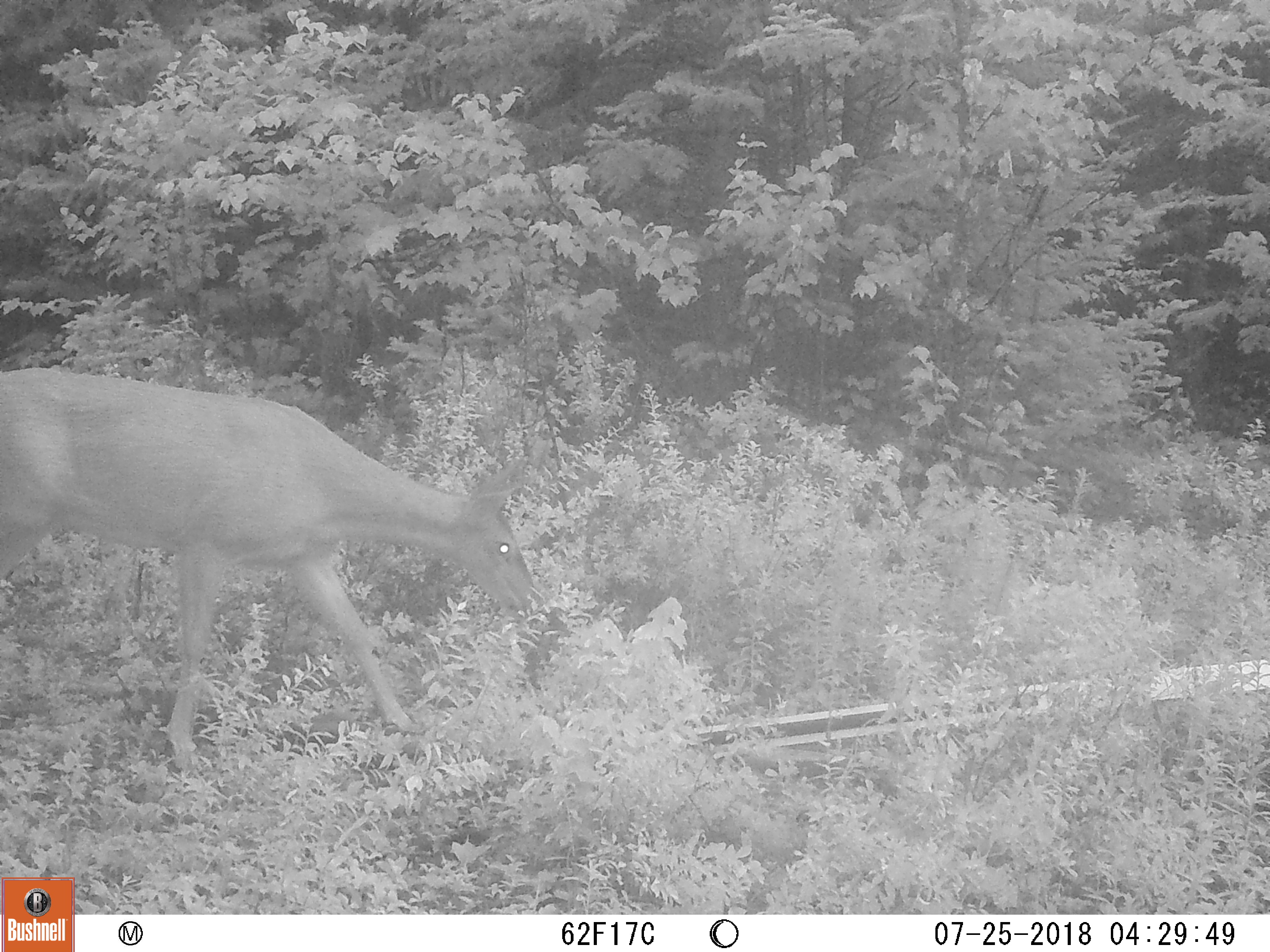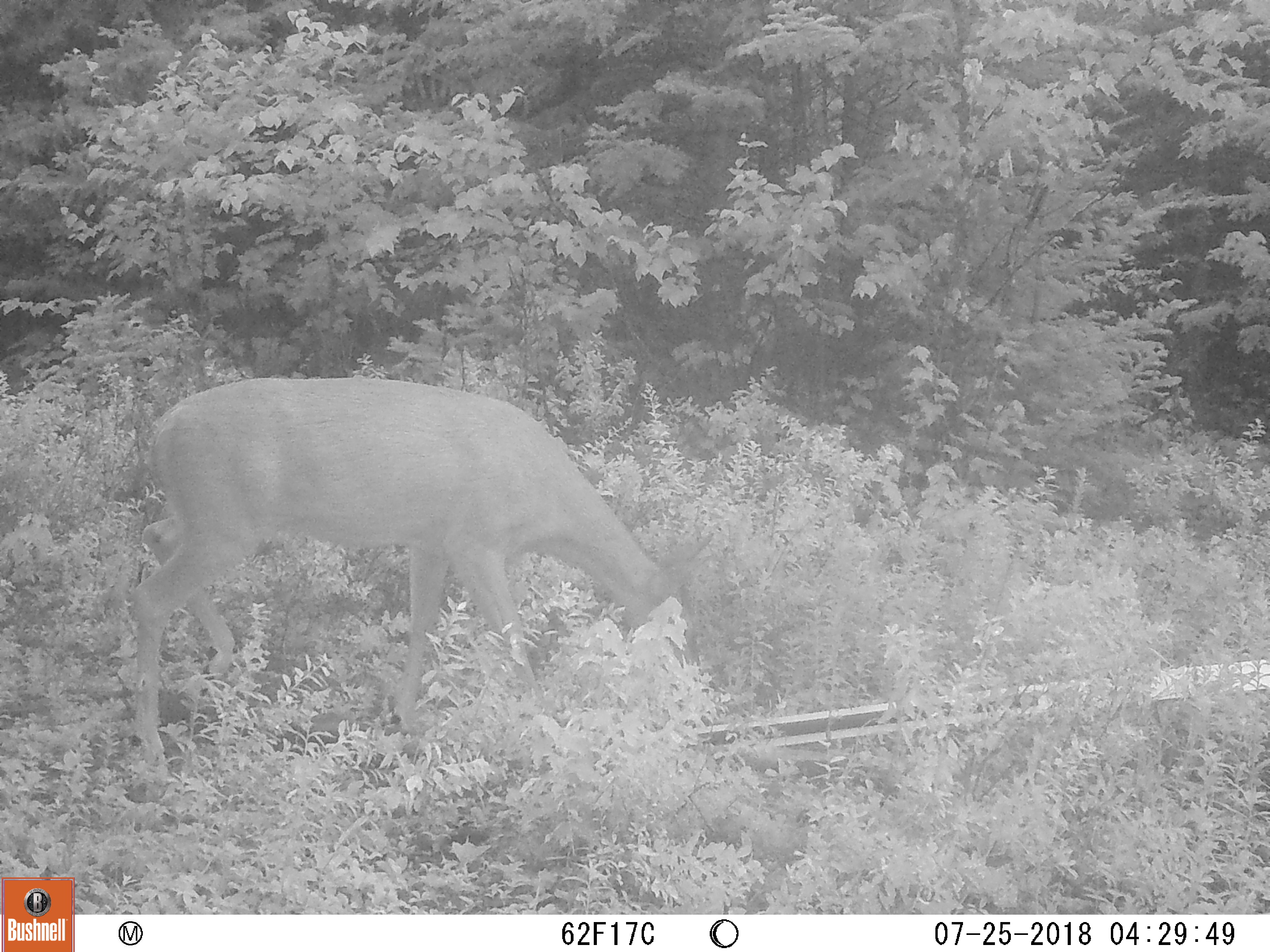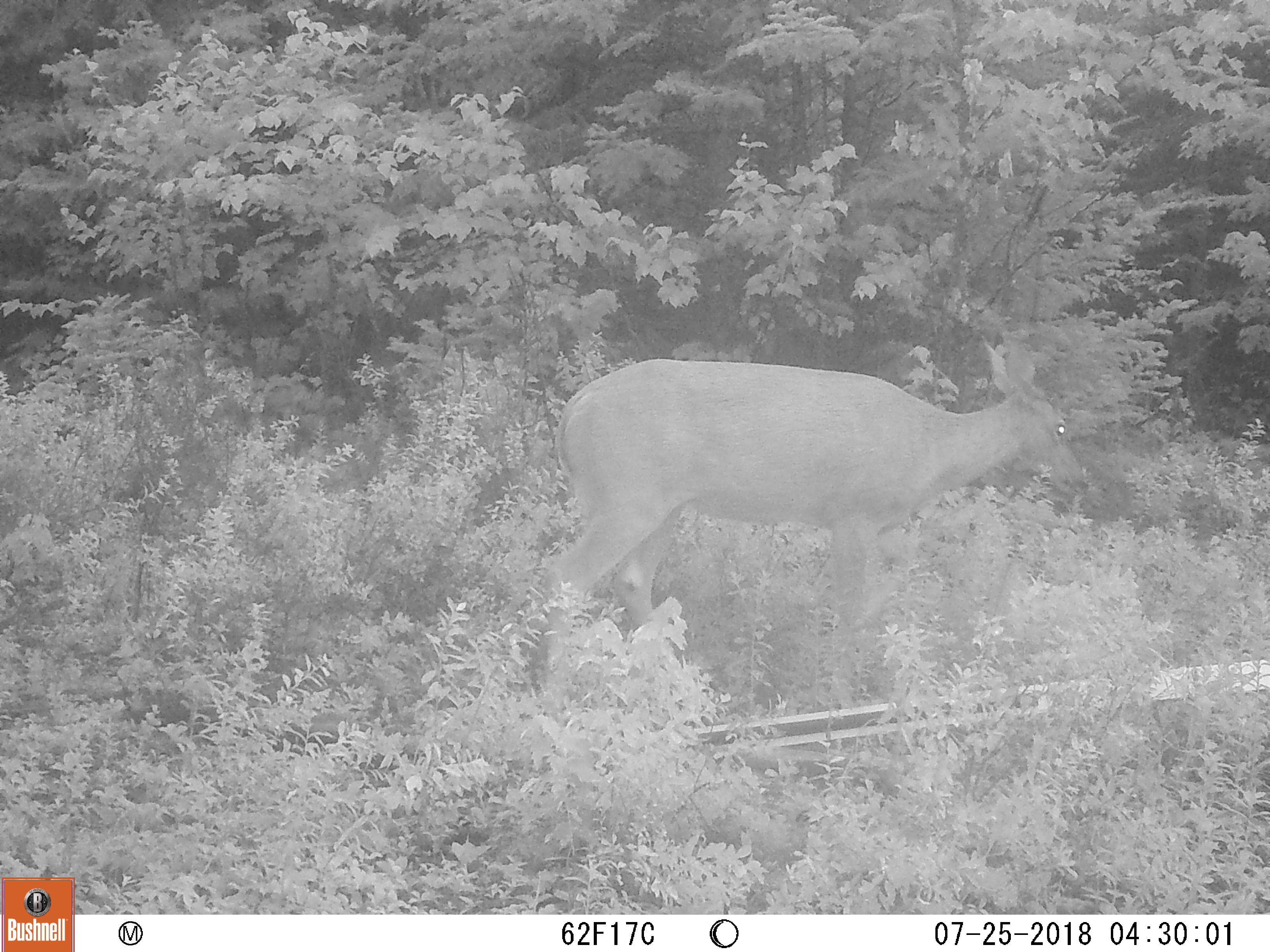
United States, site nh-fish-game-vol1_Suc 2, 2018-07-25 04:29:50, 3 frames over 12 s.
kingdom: Animalia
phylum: Chordata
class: Mammalia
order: Artiodactyla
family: Cervidae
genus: Odocoileus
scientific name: Odocoileus virginianus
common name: white-tailed deer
White-tailed deer (Odocoileus virginianus).